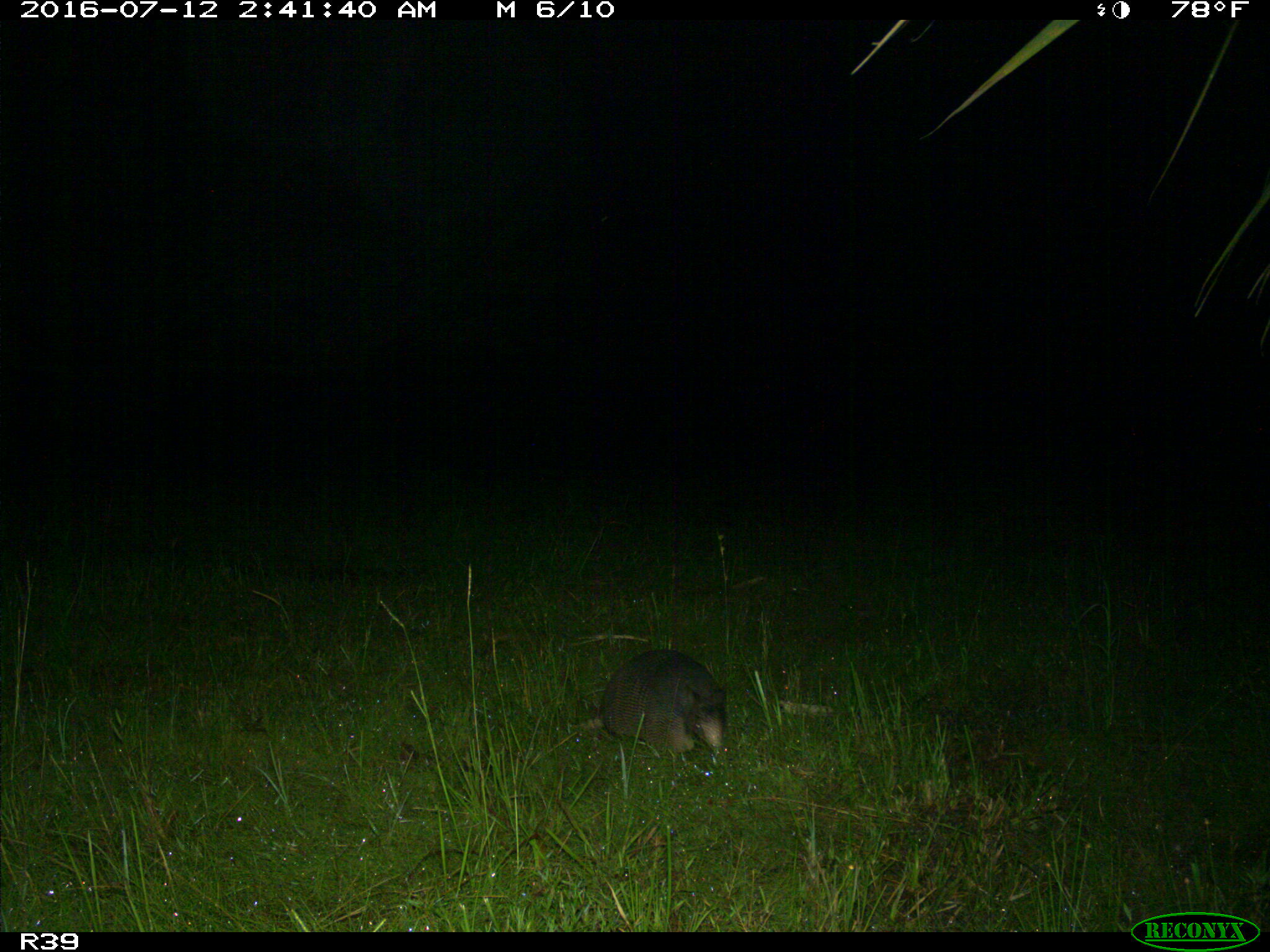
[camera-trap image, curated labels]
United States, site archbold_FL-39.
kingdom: Animalia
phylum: Chordata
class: Mammalia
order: Cingulata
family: Dasypodidae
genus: Dasypus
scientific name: Dasypus novemcinctus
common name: nine-banded armadillo